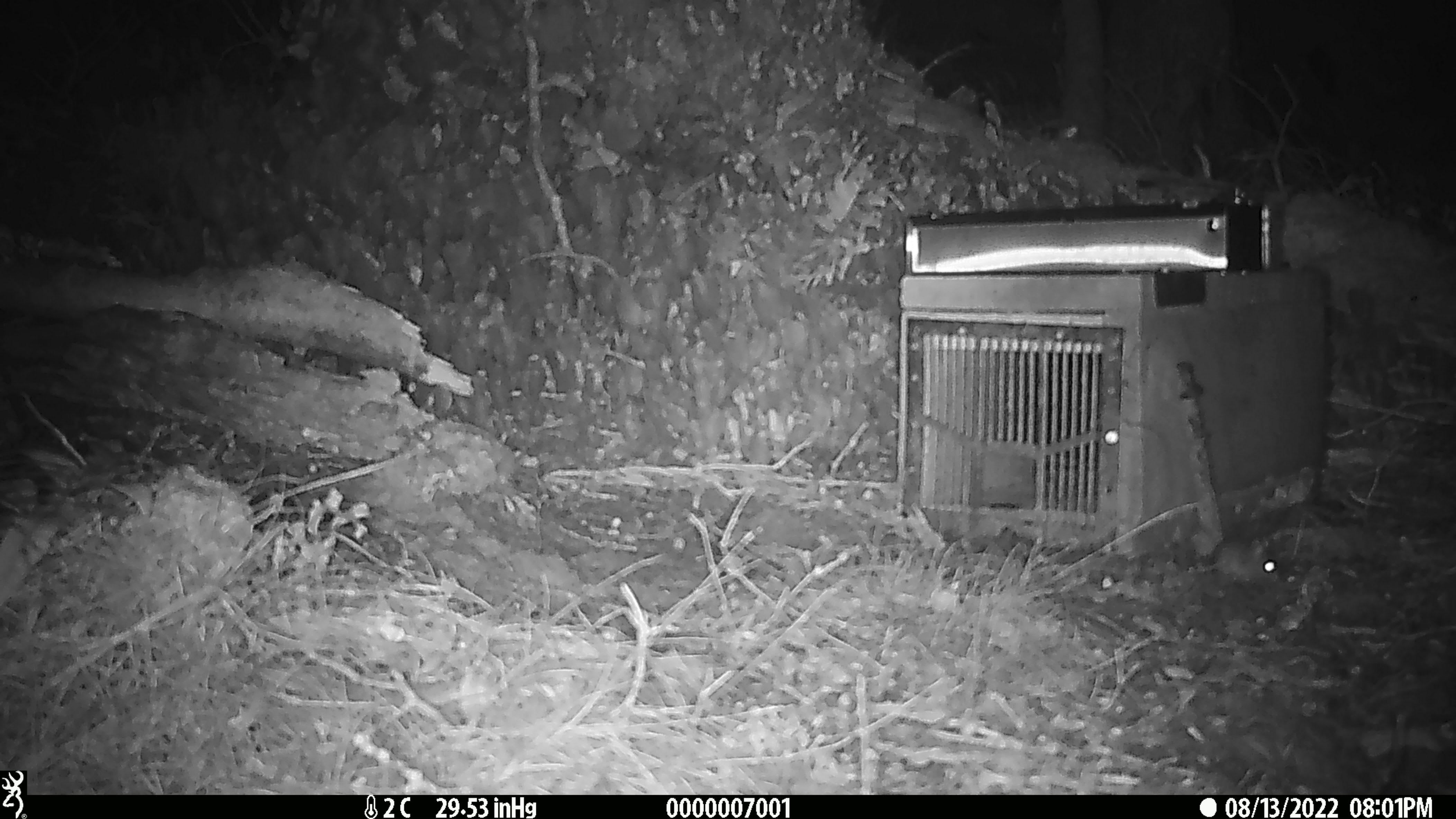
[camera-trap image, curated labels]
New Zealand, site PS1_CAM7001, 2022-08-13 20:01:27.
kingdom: Animalia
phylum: Chordata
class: Mammalia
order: Rodentia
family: Muridae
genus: Mus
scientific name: Mus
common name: mouse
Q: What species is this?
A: Mouse (Mus).